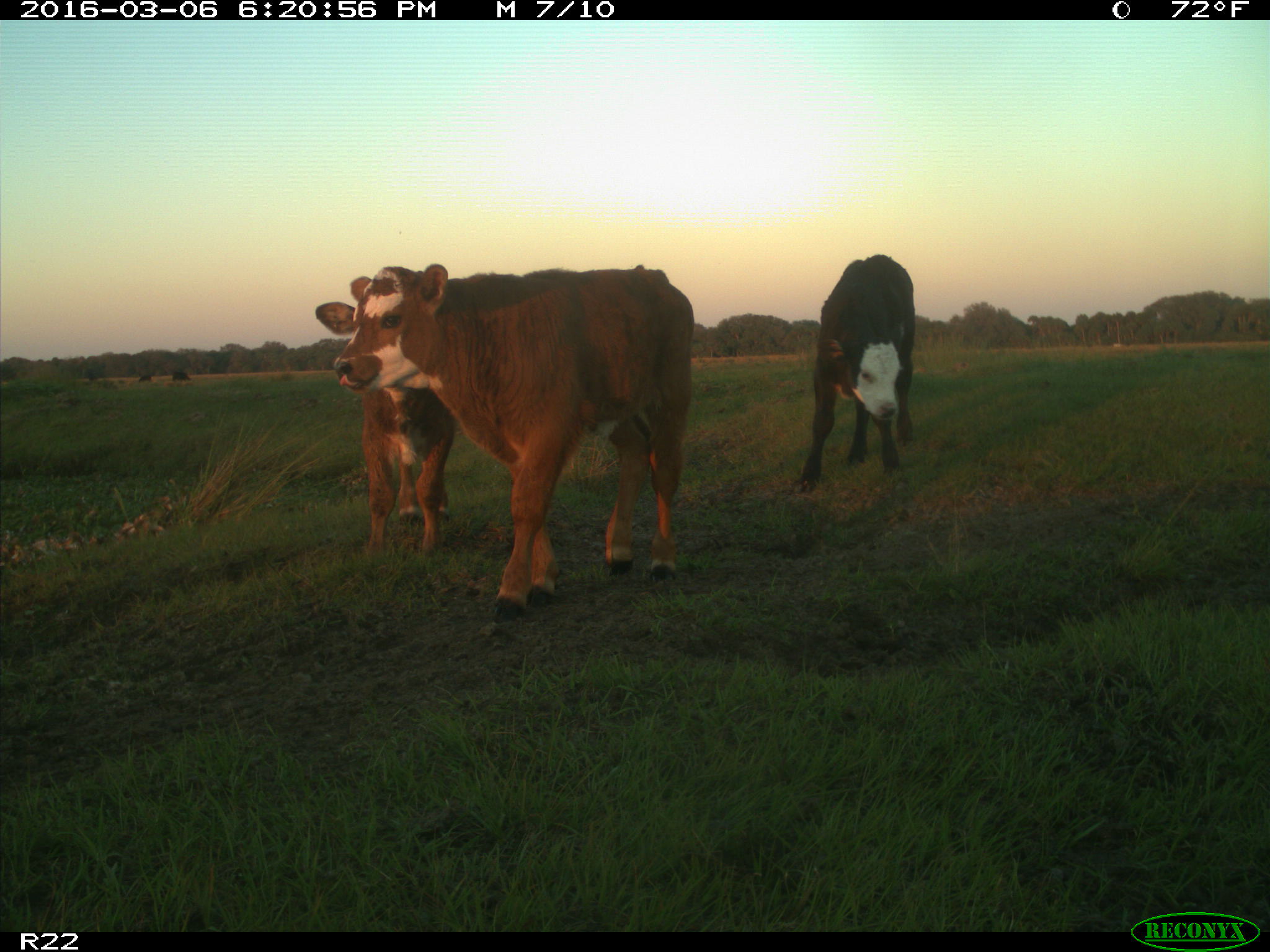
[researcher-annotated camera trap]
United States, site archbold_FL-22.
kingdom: Animalia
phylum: Chordata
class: Mammalia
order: Artiodactyla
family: Bovidae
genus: Bos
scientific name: Bos taurus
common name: domestic cow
Bos taurus (domestic cow).